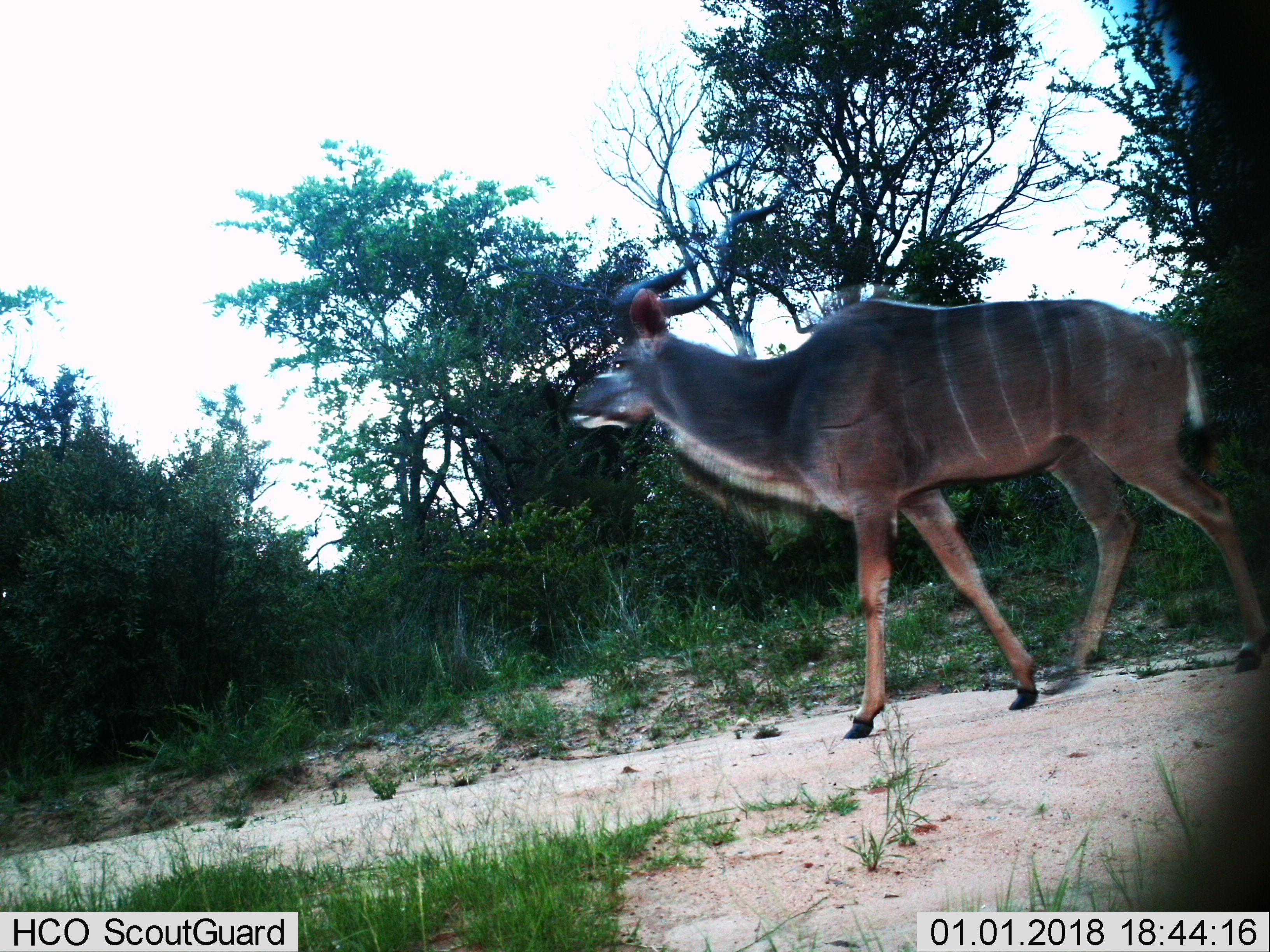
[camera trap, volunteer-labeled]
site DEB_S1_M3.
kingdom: Animalia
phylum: Chordata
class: Mammalia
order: Artiodactyla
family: Bovidae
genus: Tragelaphus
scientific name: Tragelaphus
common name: kudu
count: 1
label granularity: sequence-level